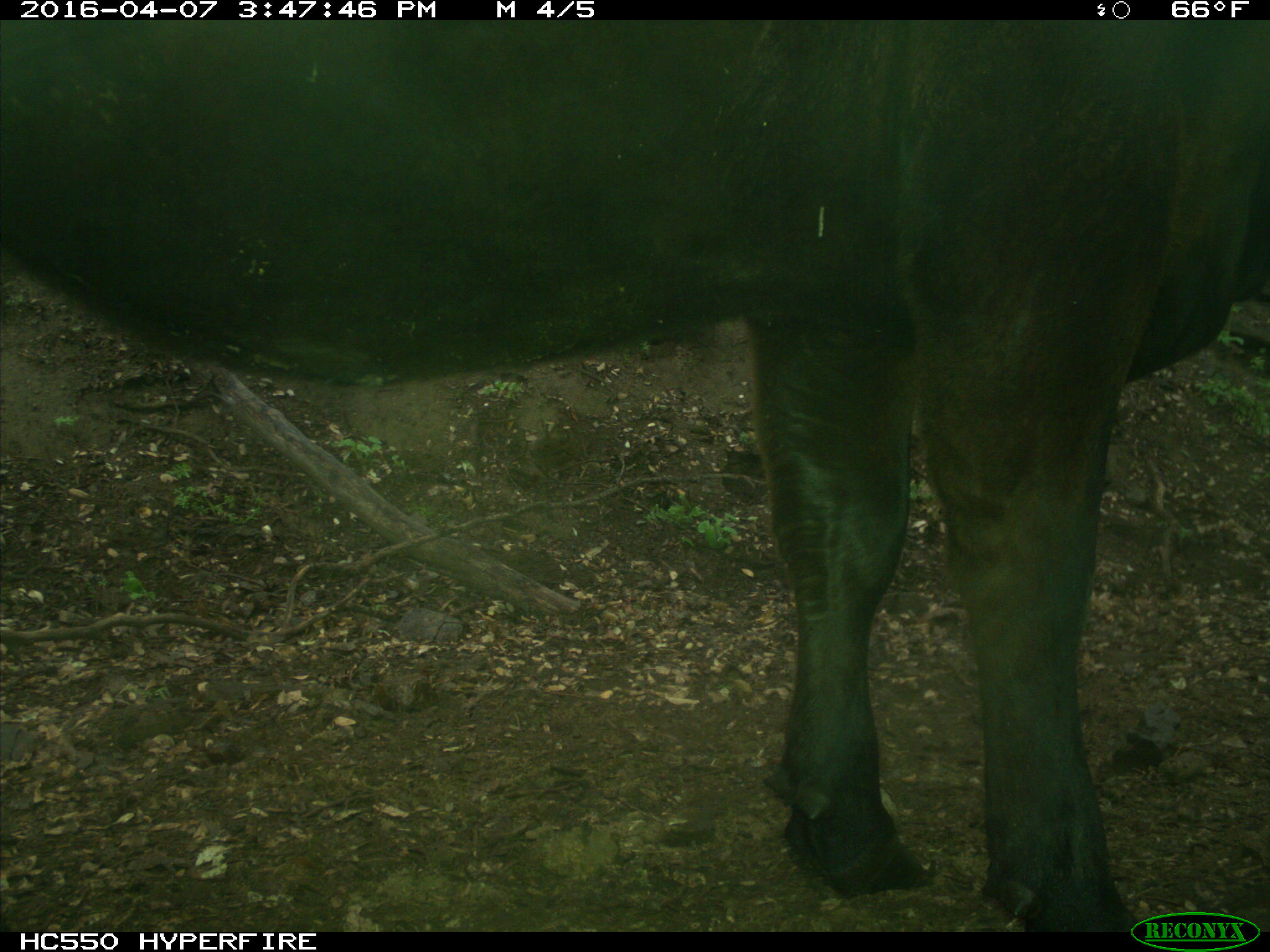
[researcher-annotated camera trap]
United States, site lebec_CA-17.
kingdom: Animalia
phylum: Chordata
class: Mammalia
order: Artiodactyla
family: Bovidae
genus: Bos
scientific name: Bos taurus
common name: domestic cow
Bos taurus (domestic cow).